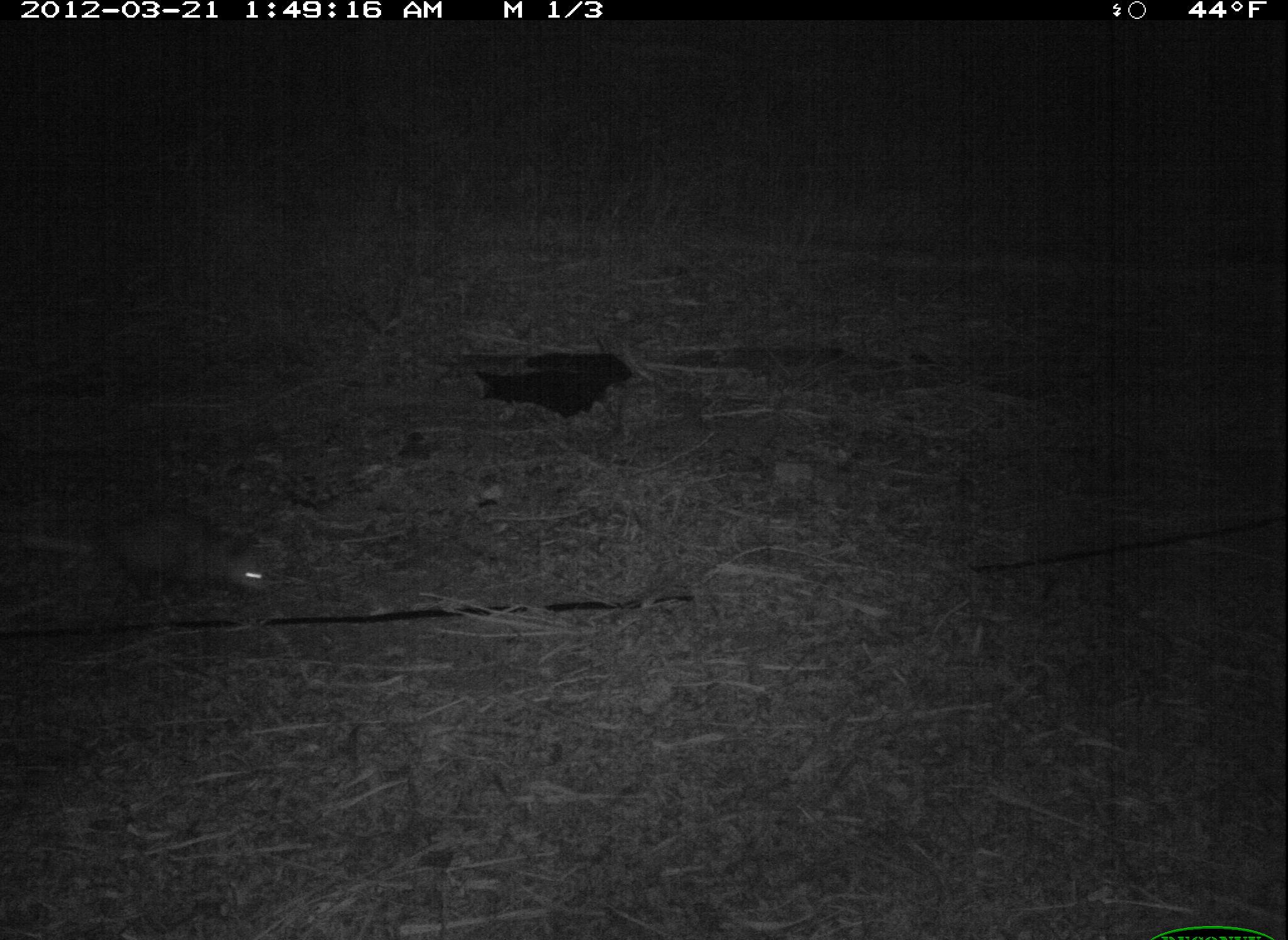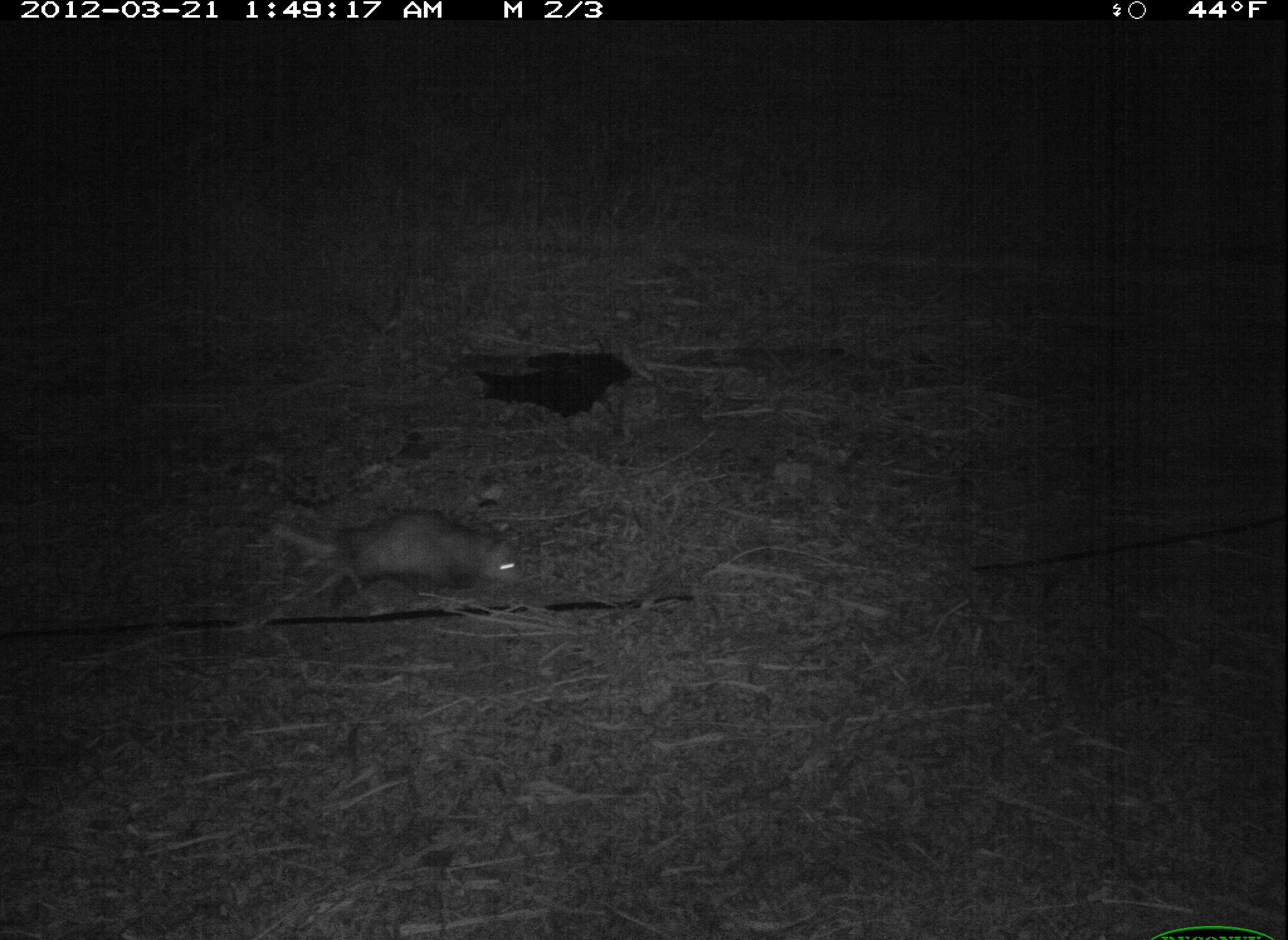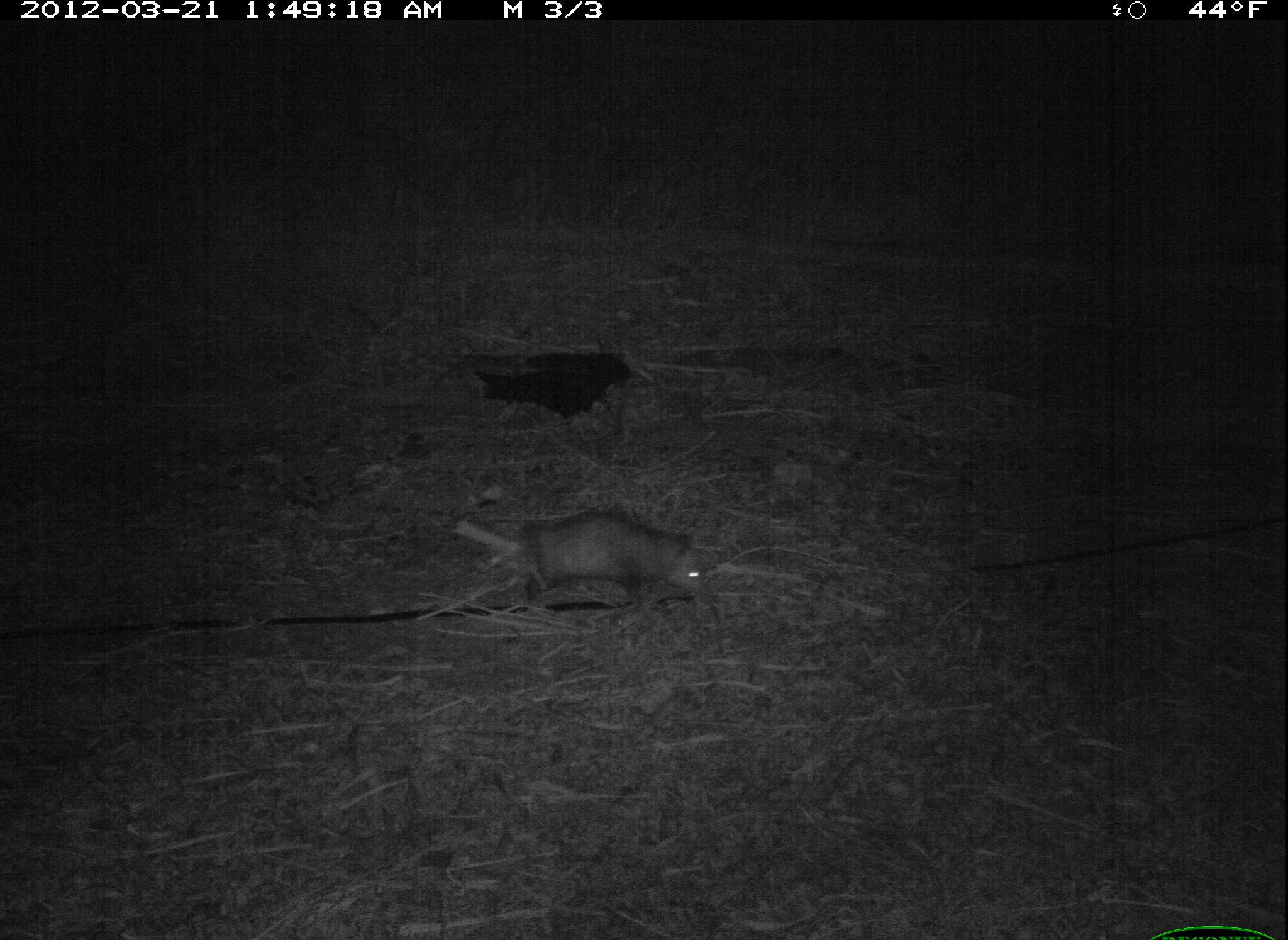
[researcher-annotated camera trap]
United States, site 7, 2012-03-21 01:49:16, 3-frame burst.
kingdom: Animalia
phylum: Chordata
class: Mammalia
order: Didelphimorphia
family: Didelphidae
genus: Didelphis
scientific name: Didelphis virginiana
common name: virginia opossum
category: opossum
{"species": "opossum (virginia opossum) (Didelphis virginiana)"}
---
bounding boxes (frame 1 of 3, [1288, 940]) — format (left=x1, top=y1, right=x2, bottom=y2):
opossum: (left=64, top=486, right=296, bottom=649)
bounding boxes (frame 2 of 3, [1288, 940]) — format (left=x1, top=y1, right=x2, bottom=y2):
opossum: (left=274, top=483, right=533, bottom=628)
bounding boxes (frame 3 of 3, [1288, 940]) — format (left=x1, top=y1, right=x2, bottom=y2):
opossum: (left=478, top=488, right=723, bottom=636)